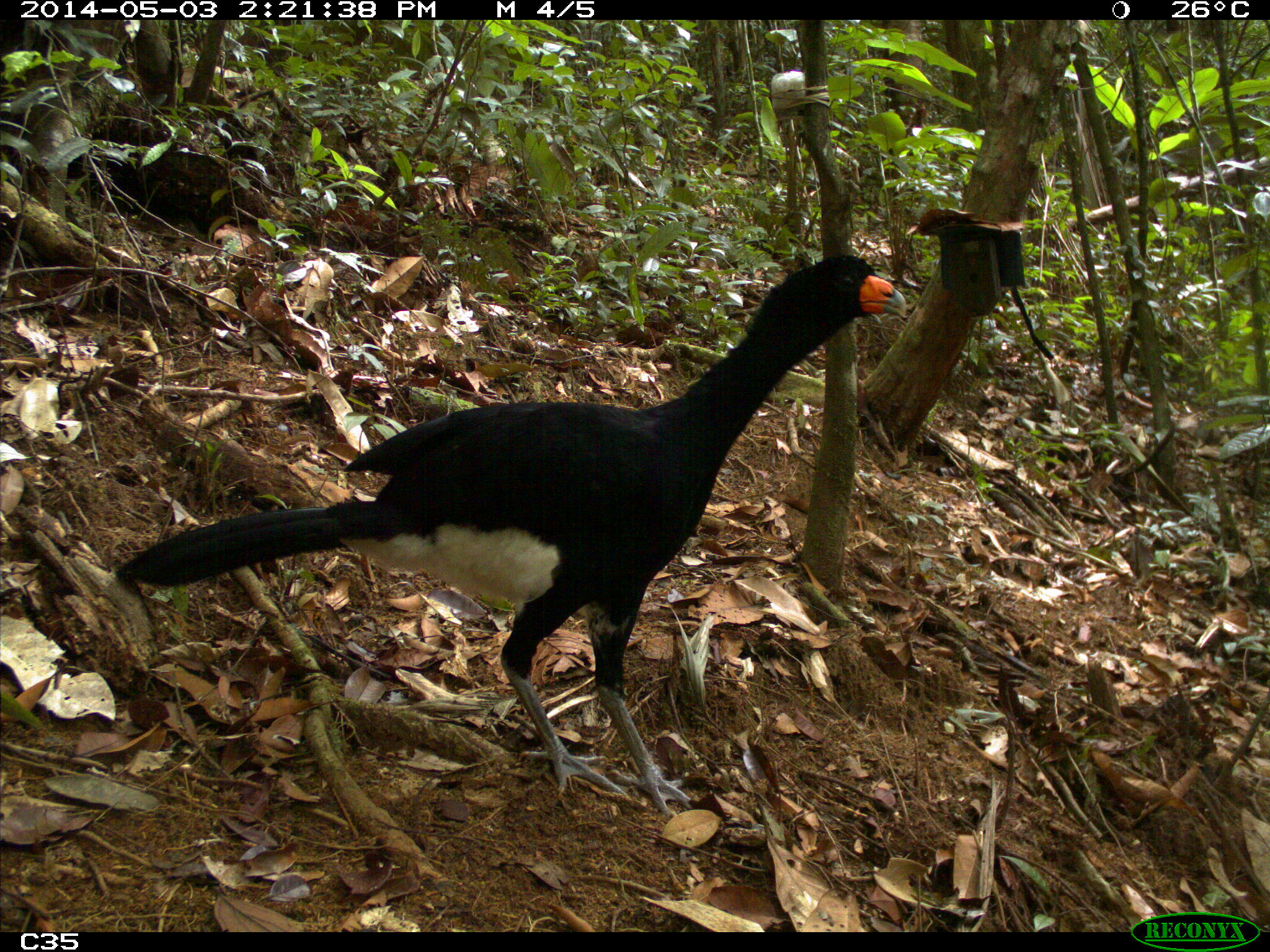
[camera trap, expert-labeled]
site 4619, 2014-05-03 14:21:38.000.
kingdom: Animalia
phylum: Chordata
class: Aves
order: Galliformes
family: Cracidae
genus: Crax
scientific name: Crax alector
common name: black curassow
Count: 2.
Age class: adult.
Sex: female.